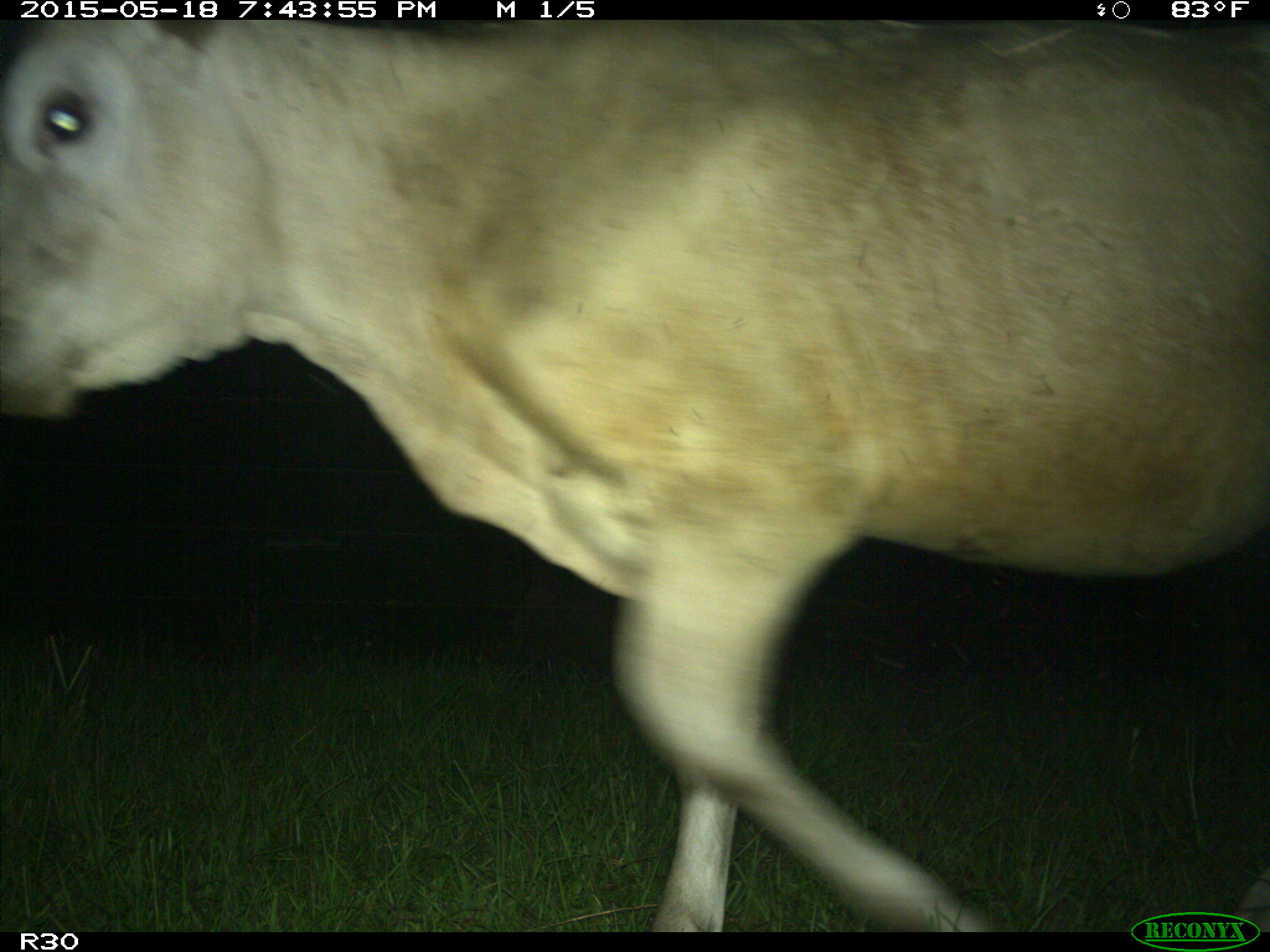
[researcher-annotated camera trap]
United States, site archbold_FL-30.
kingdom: Animalia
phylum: Chordata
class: Mammalia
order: Artiodactyla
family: Bovidae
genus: Bos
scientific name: Bos taurus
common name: domestic cow